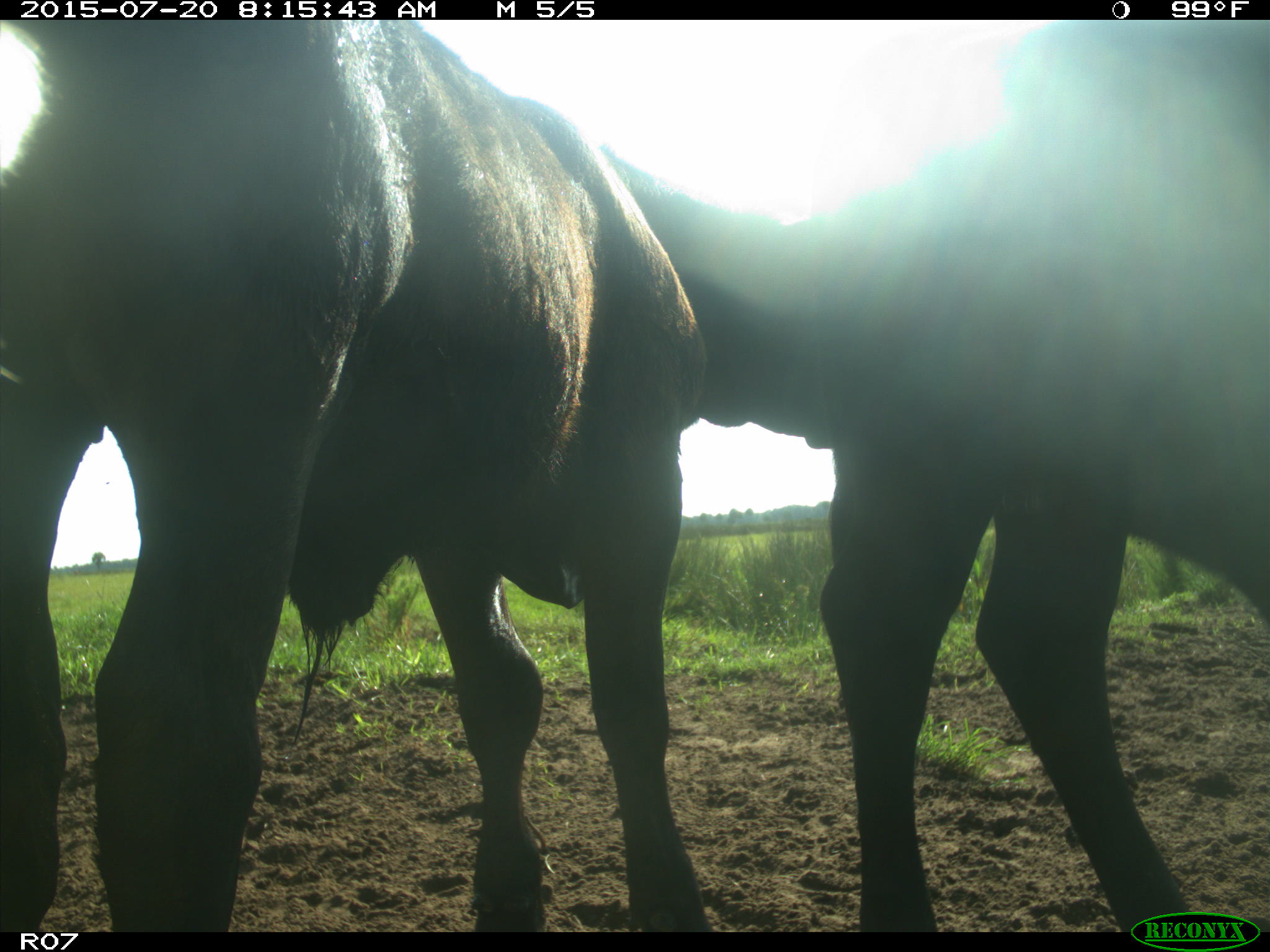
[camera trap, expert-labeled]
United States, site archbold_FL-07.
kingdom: Animalia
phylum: Chordata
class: Mammalia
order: Artiodactyla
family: Bovidae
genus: Bos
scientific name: Bos taurus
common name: domestic cow